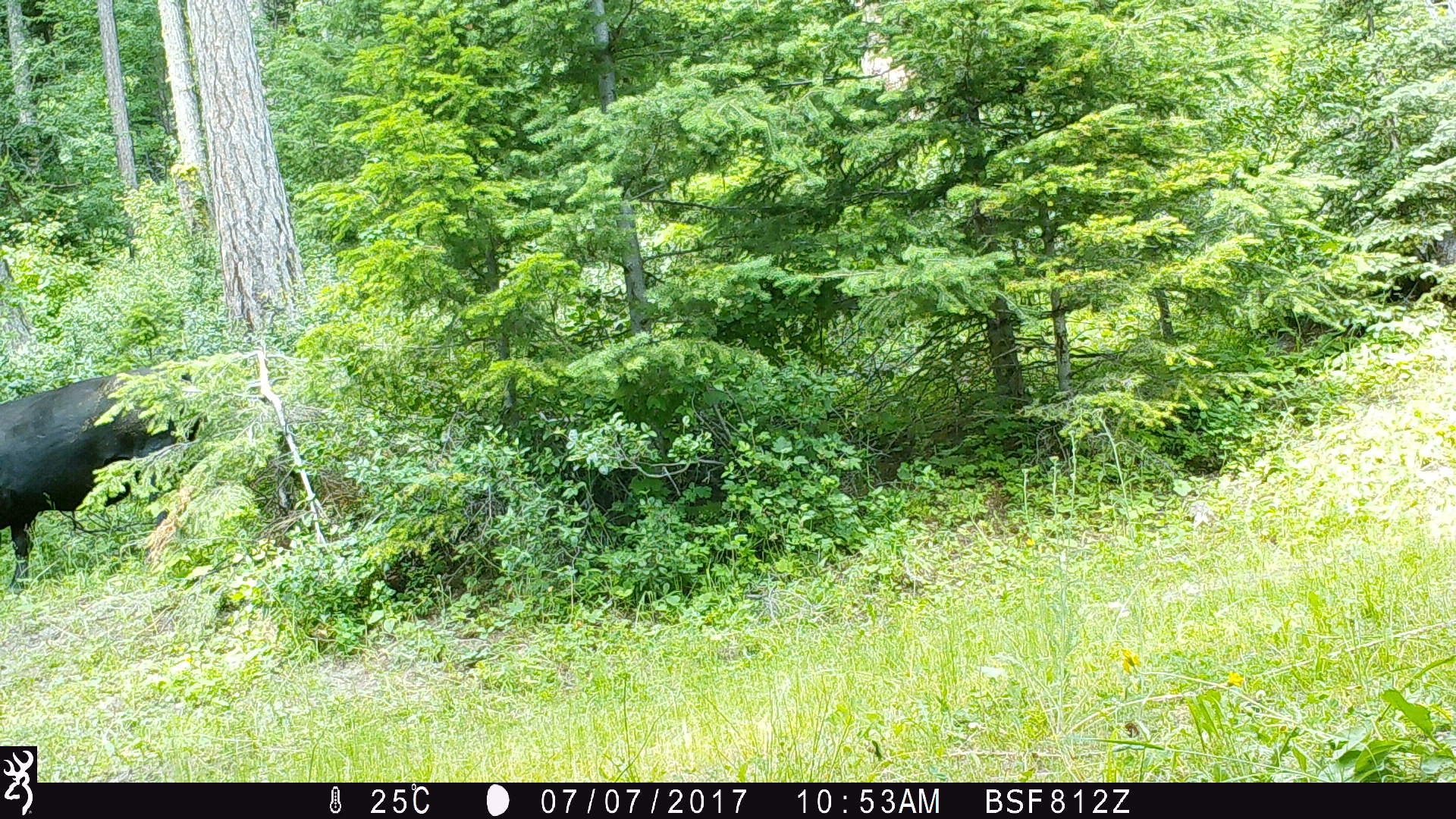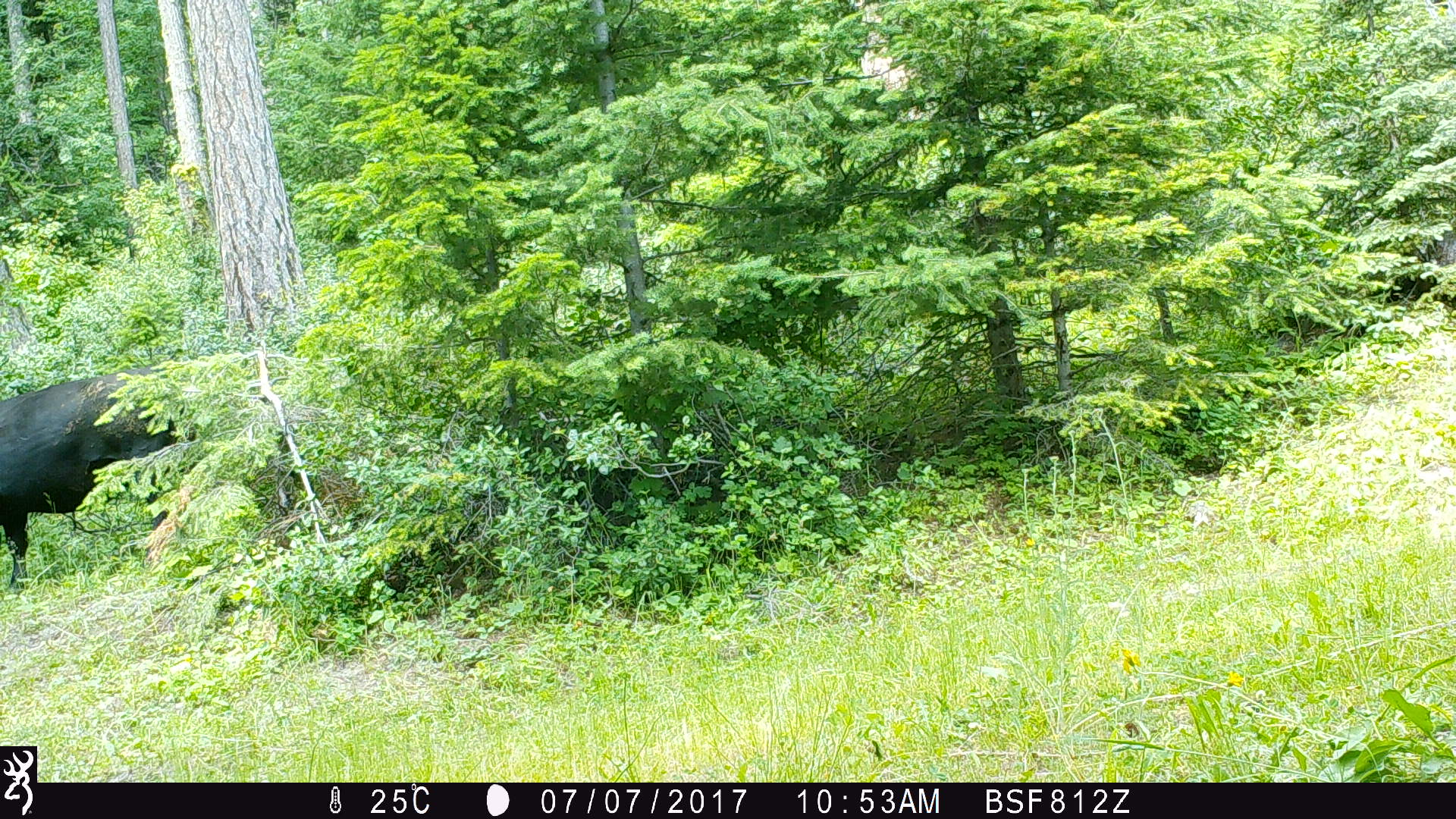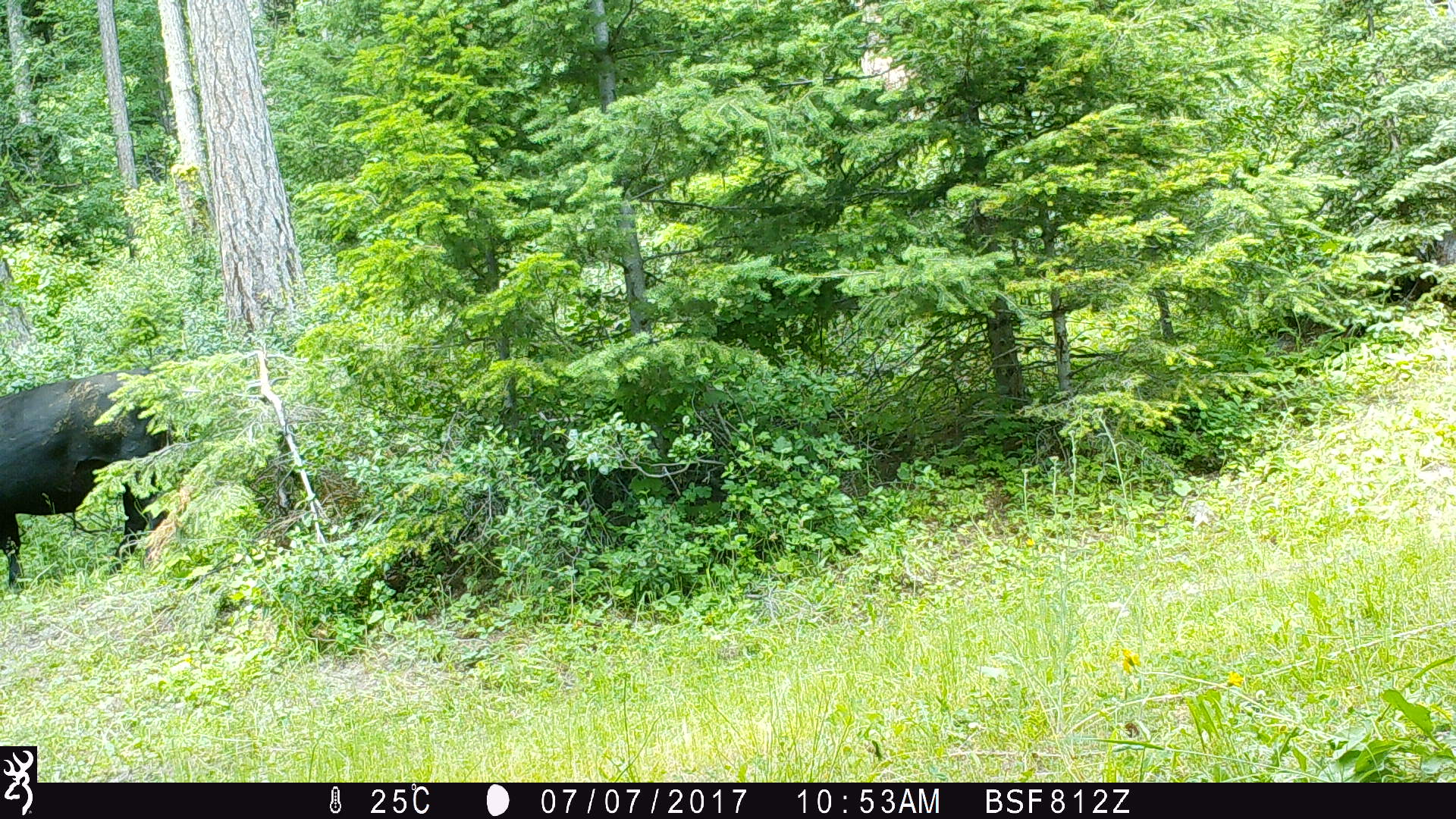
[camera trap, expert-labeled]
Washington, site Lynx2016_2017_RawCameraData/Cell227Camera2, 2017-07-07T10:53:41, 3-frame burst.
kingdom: Animalia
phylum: Chordata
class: Mammalia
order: Artiodactyla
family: Bovidae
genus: Bos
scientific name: Bos taurus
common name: domestic cattle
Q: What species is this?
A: Domestic cattle (Bos taurus).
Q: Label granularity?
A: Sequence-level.